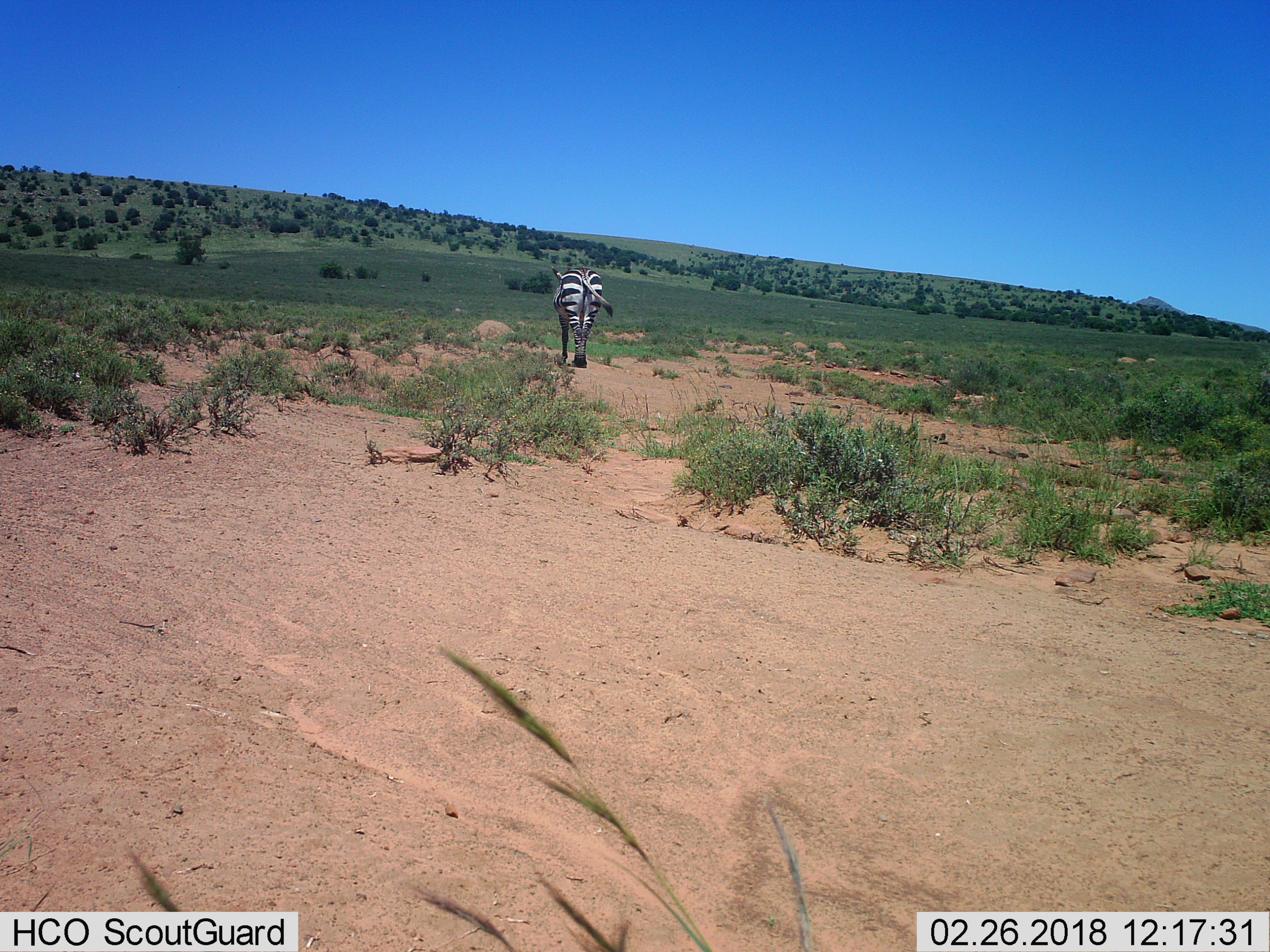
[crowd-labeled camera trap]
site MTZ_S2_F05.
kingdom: Animalia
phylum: Chordata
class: Mammalia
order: Perissodactyla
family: Equidae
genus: Equus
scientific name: Equus zebra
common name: mountain zebra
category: zebramountain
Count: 1.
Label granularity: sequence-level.